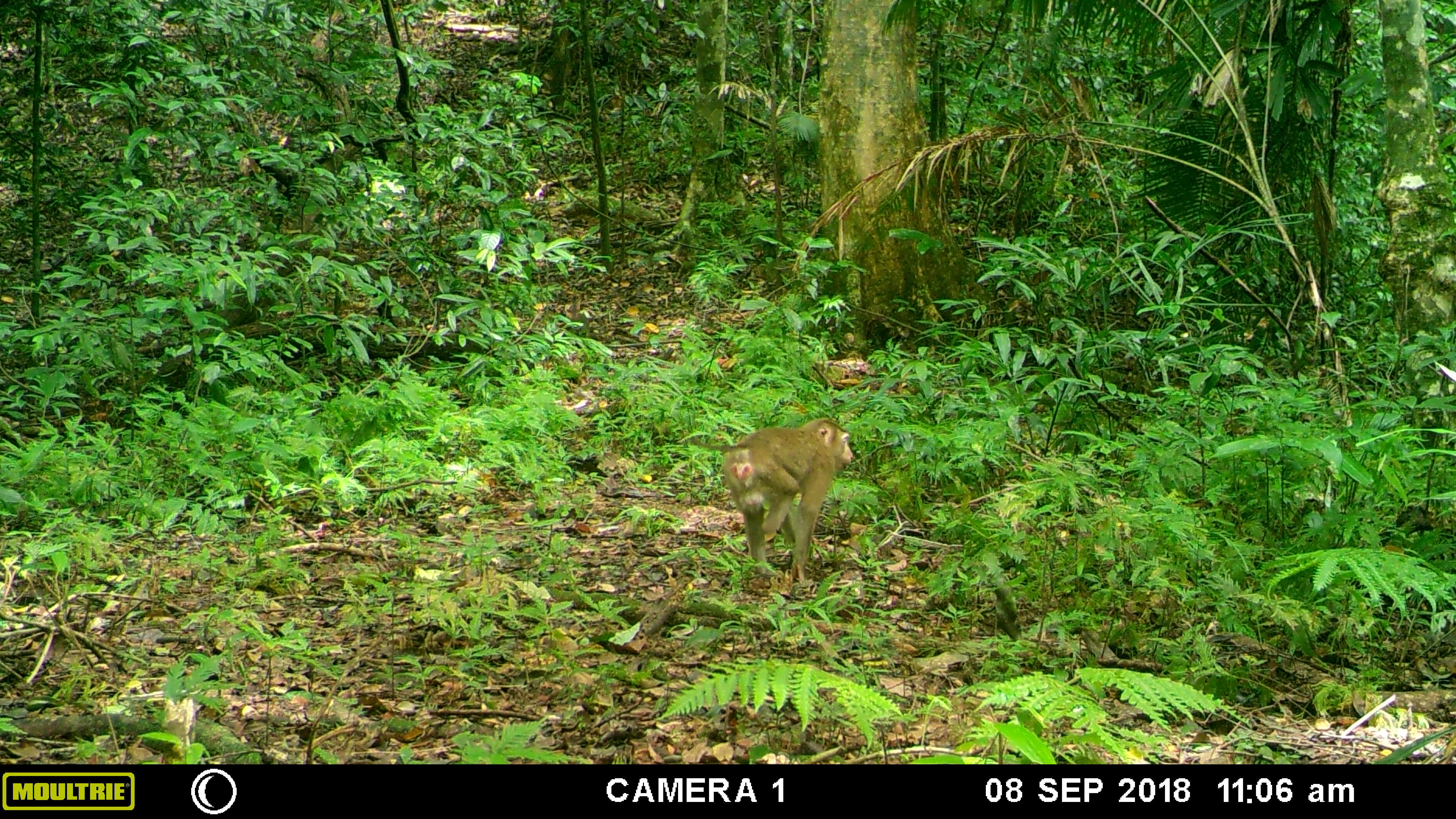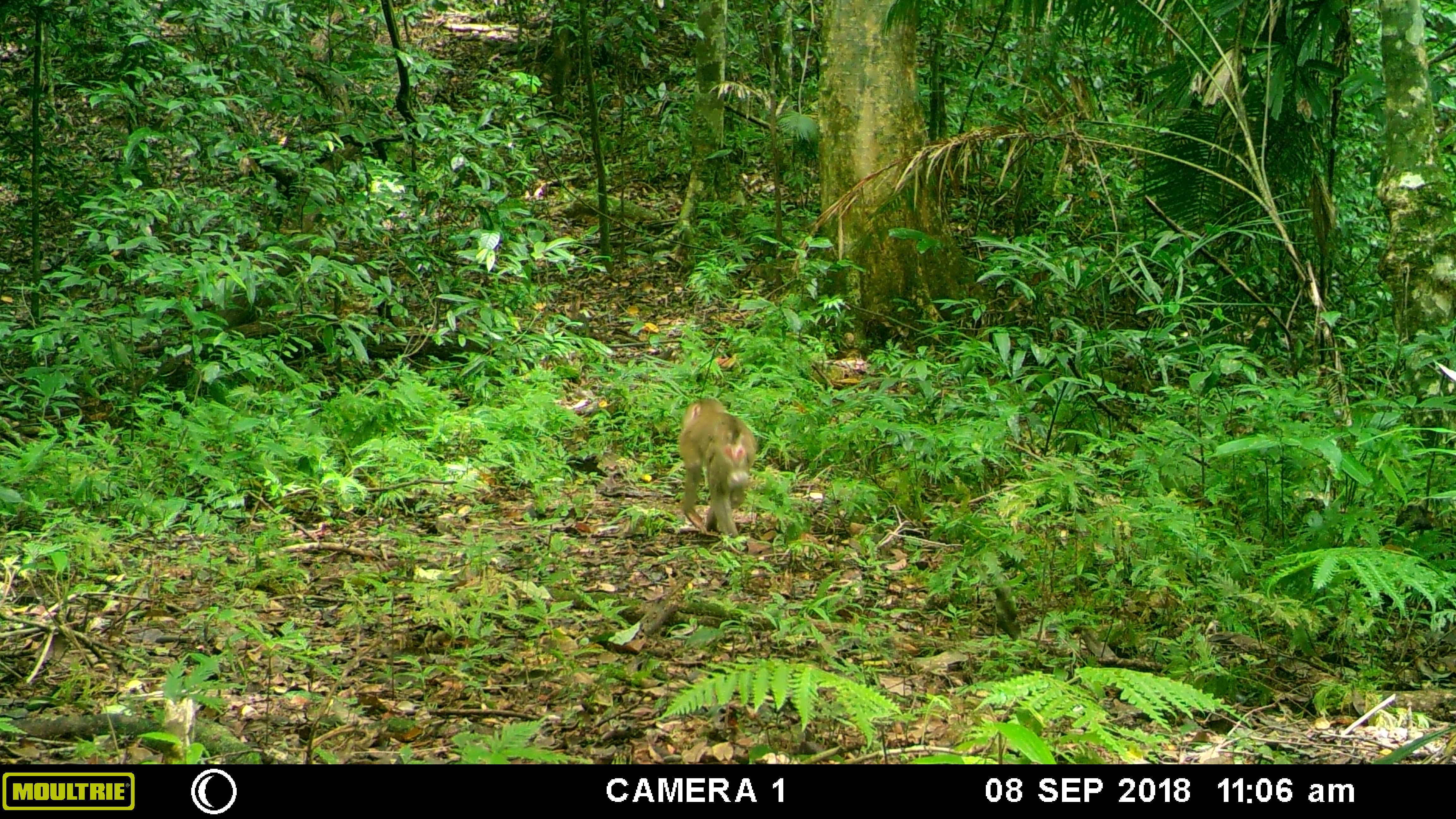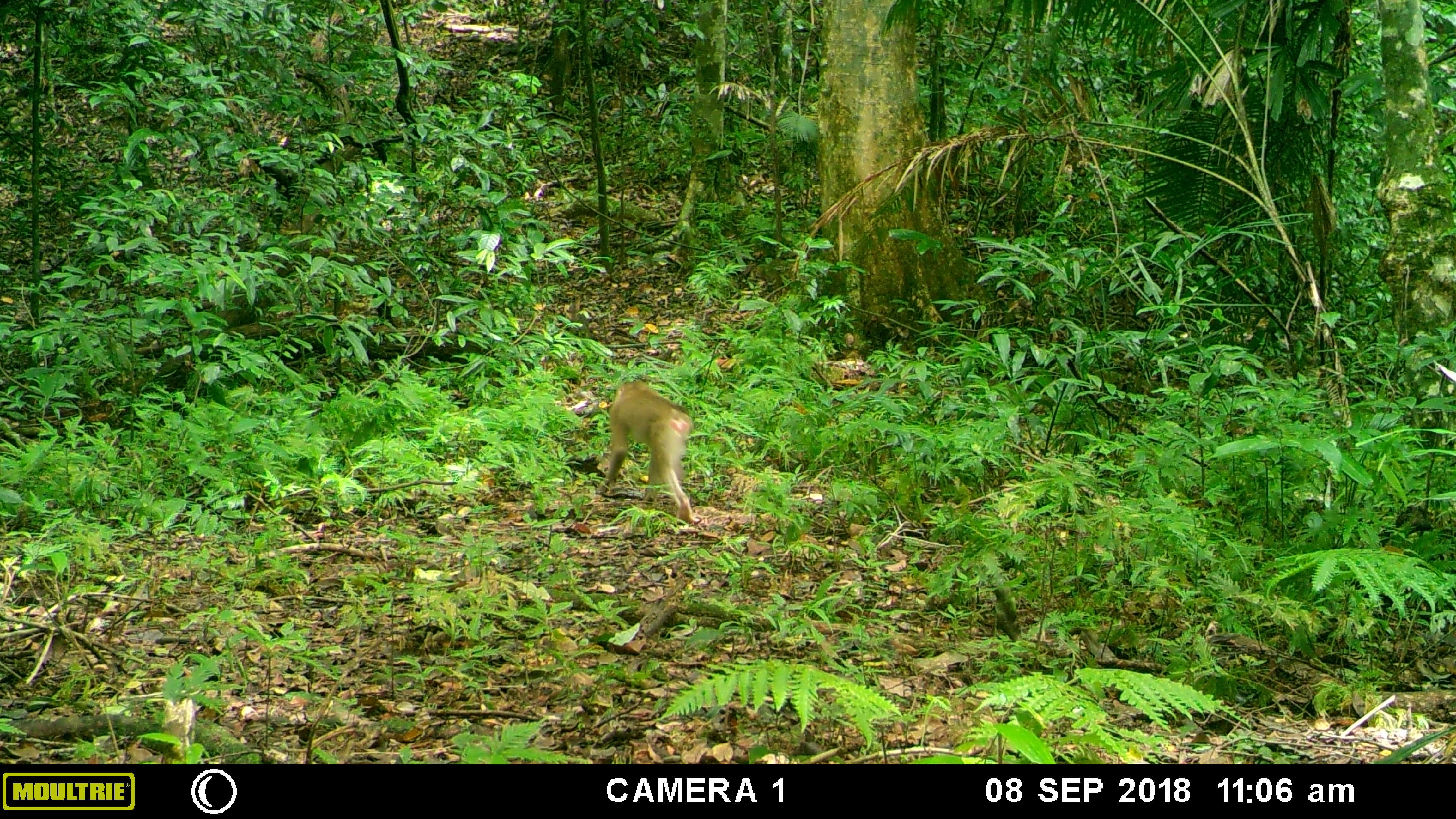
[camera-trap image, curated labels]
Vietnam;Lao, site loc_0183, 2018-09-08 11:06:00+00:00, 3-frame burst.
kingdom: Animalia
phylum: Chordata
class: Mammalia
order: Primates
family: Cercopithecidae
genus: Macaca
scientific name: Macaca nemestrina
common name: pig-tailed macaque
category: pig tailed macaque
Pig tailed macaque (pig-tailed macaque) (Macaca nemestrina). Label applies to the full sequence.